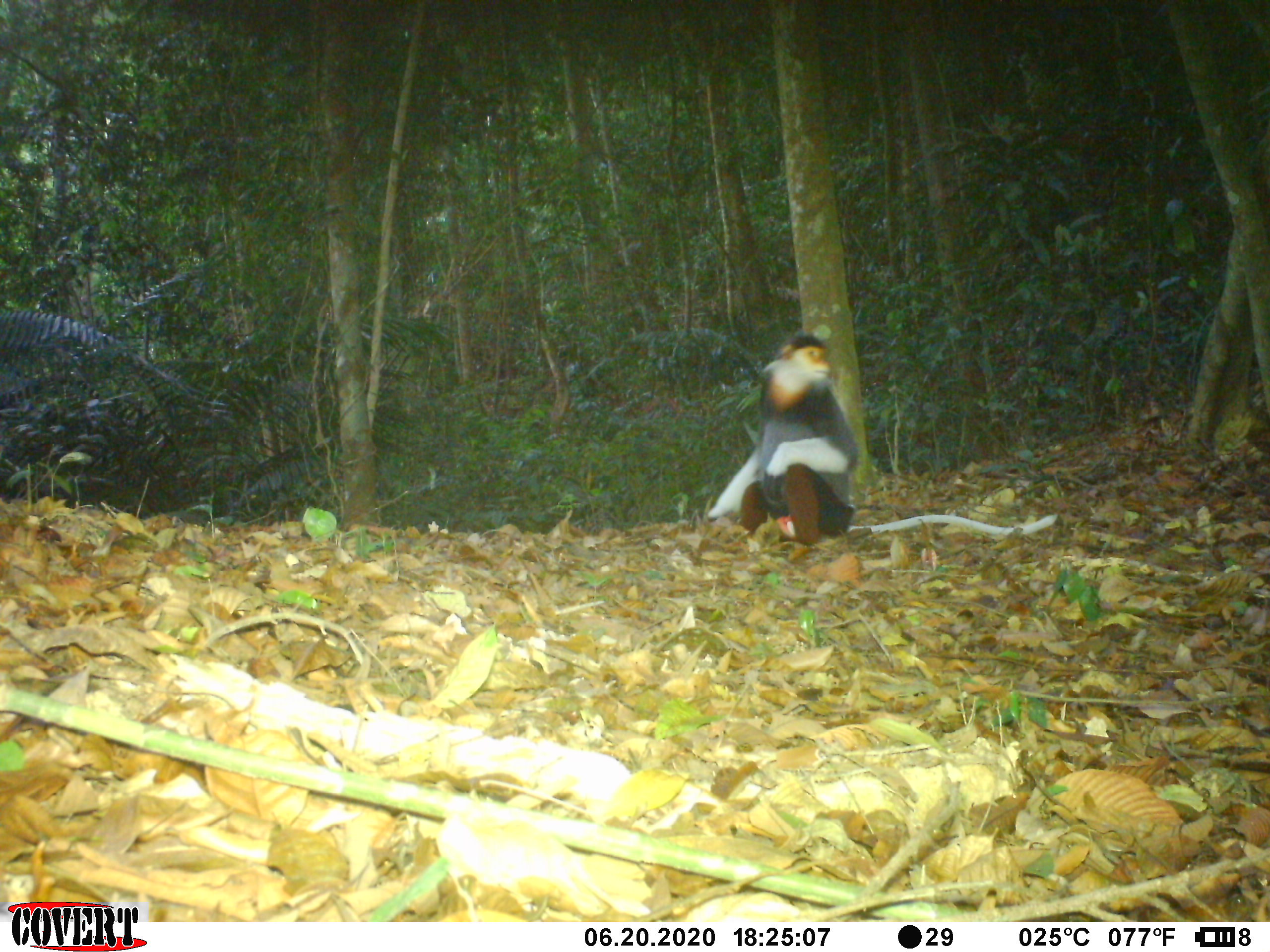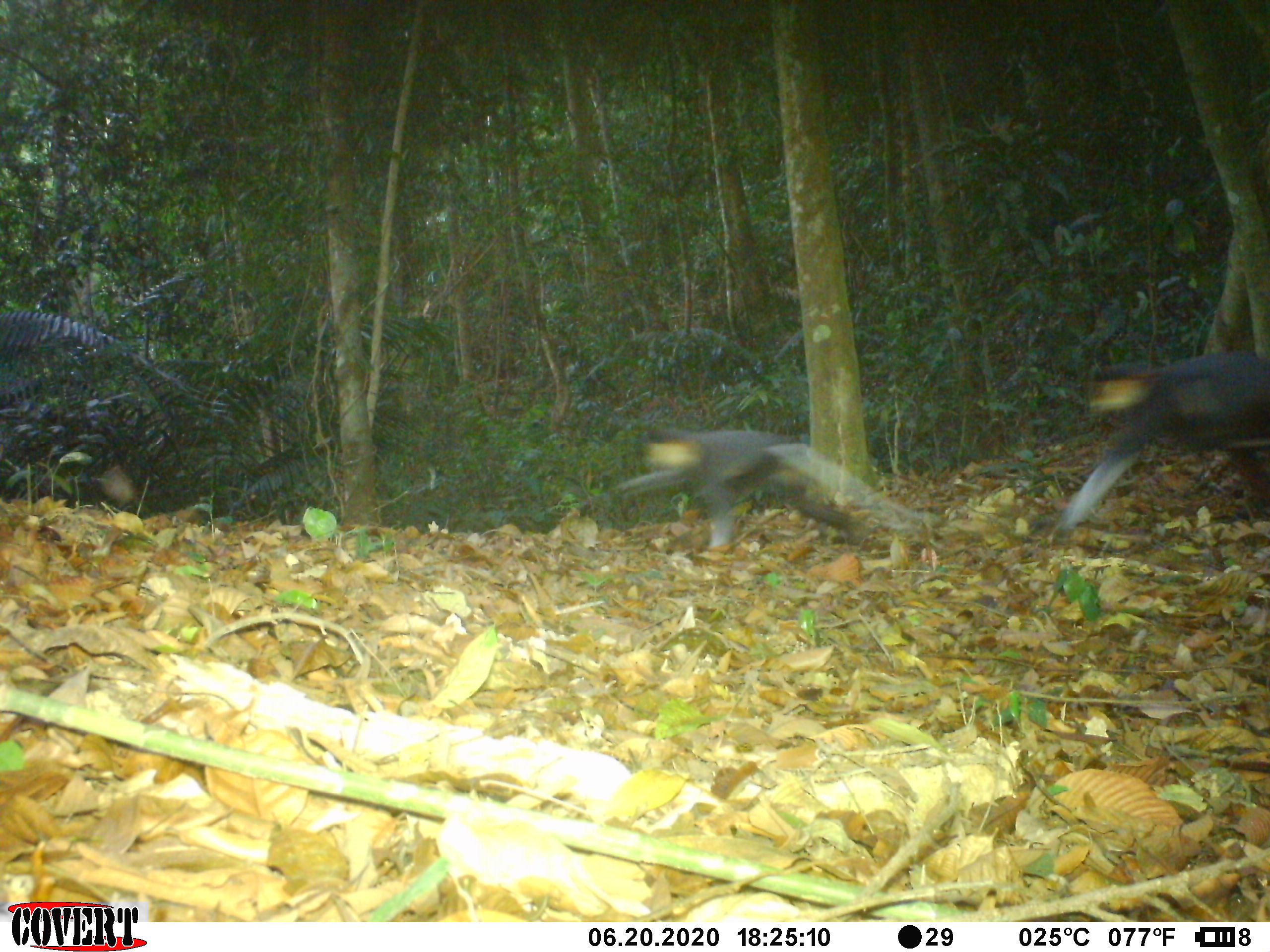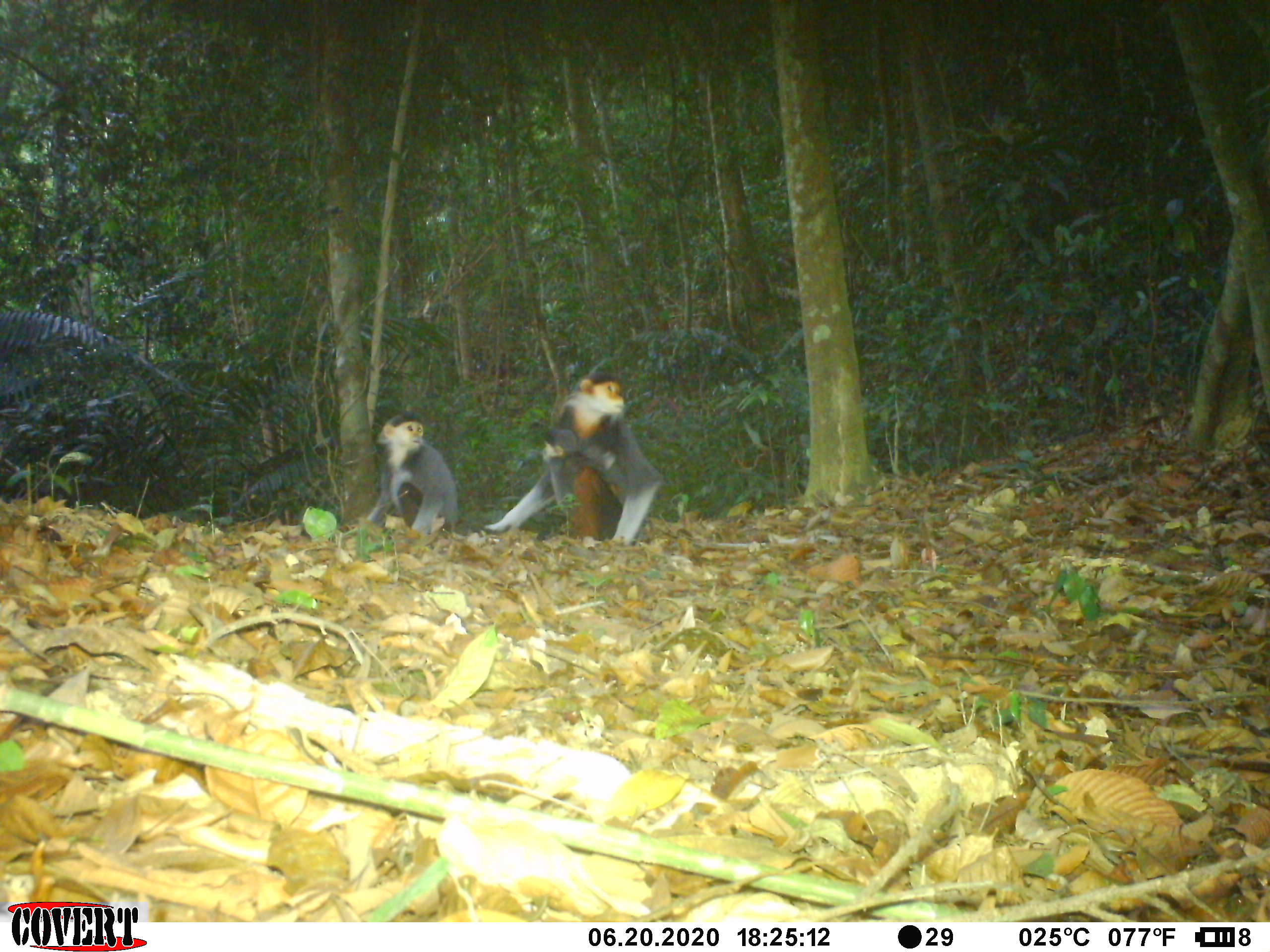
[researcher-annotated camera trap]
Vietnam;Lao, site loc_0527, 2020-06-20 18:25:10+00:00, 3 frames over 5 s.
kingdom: Animalia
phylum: Chordata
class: Mammalia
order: Primates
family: Cercopithecidae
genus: Pygathrix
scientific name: Pygathrix nemaeus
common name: red-shanked douc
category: red shanked douc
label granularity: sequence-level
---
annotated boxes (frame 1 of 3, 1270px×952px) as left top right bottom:
red shanked douc: 705 331 1055 544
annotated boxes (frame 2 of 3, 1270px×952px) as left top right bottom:
red shanked douc: 1043 350 1268 543; 609 427 936 555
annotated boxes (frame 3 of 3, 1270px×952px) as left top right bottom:
red shanked douc: 482 373 668 545; 364 412 459 537